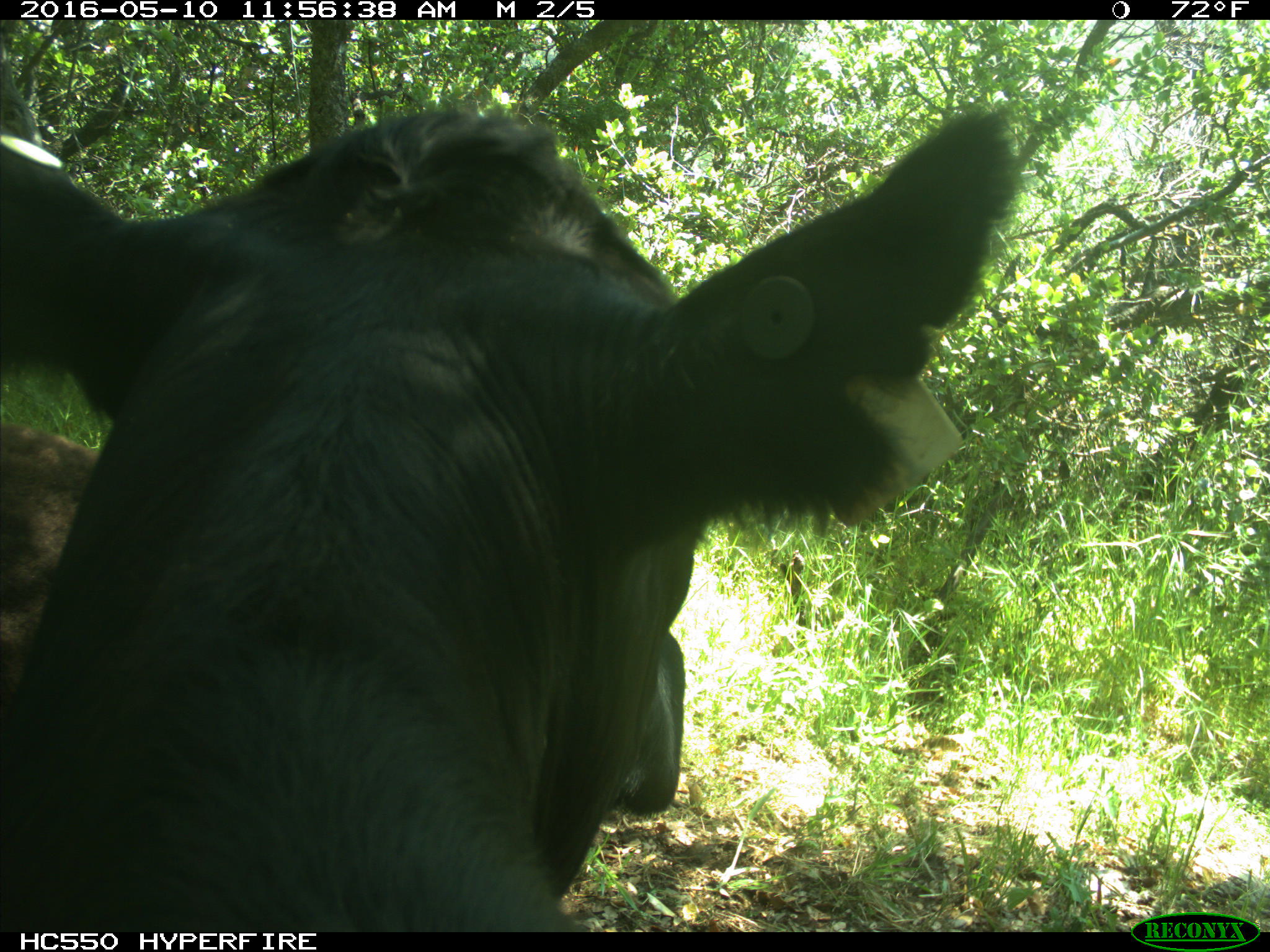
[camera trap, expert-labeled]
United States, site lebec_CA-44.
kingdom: Animalia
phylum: Chordata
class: Mammalia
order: Artiodactyla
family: Bovidae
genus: Bos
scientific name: Bos taurus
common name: domestic cow